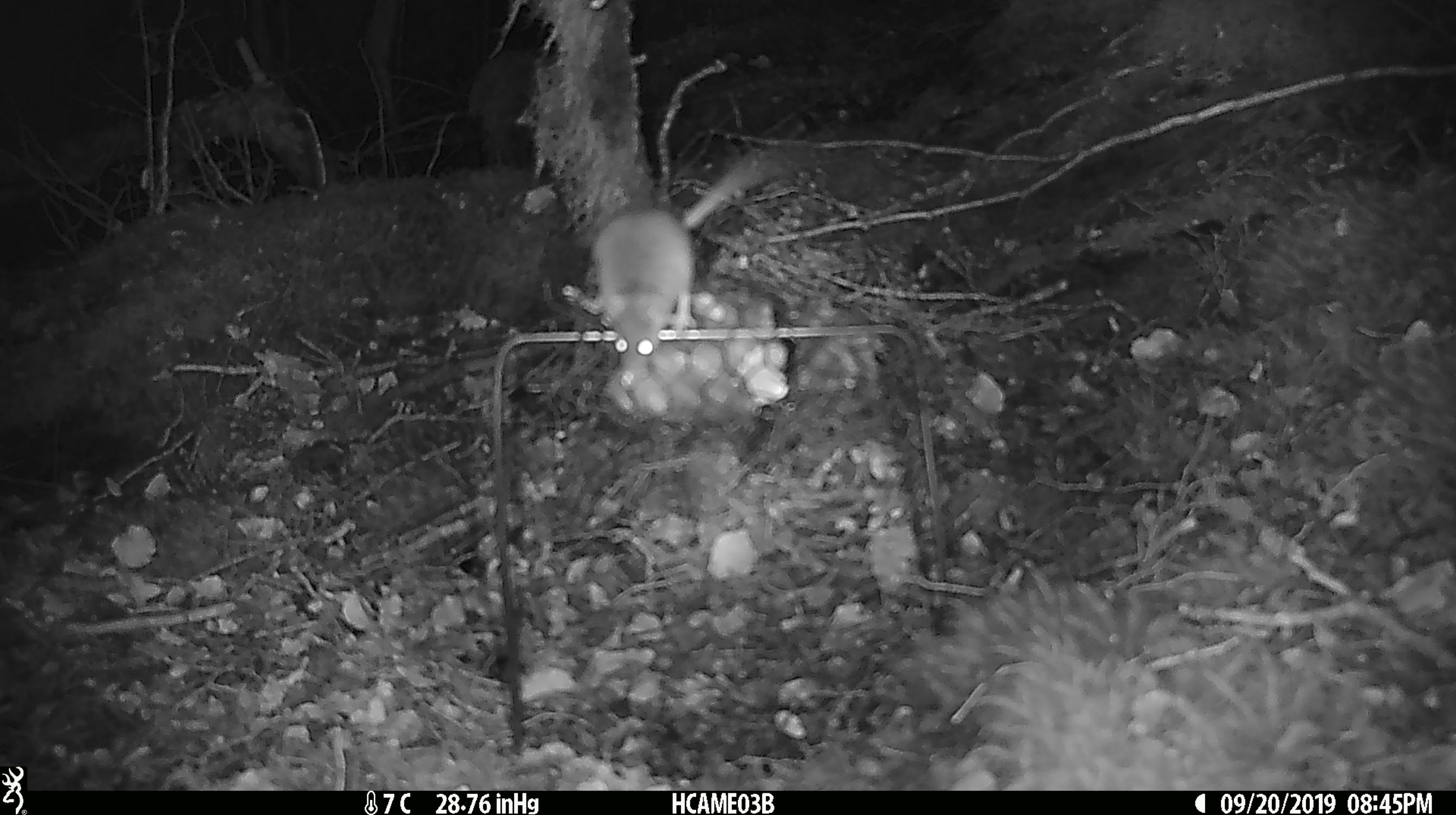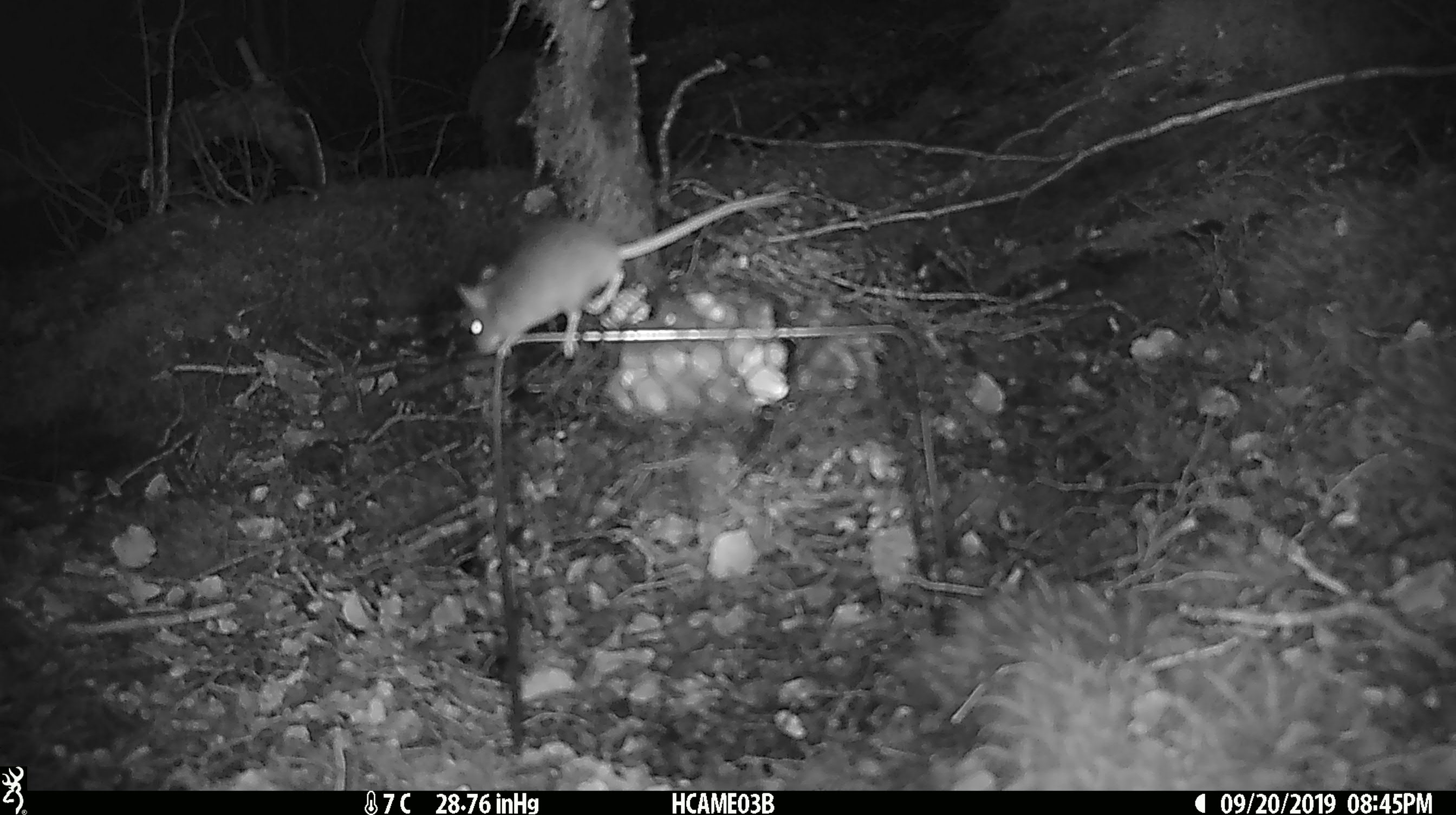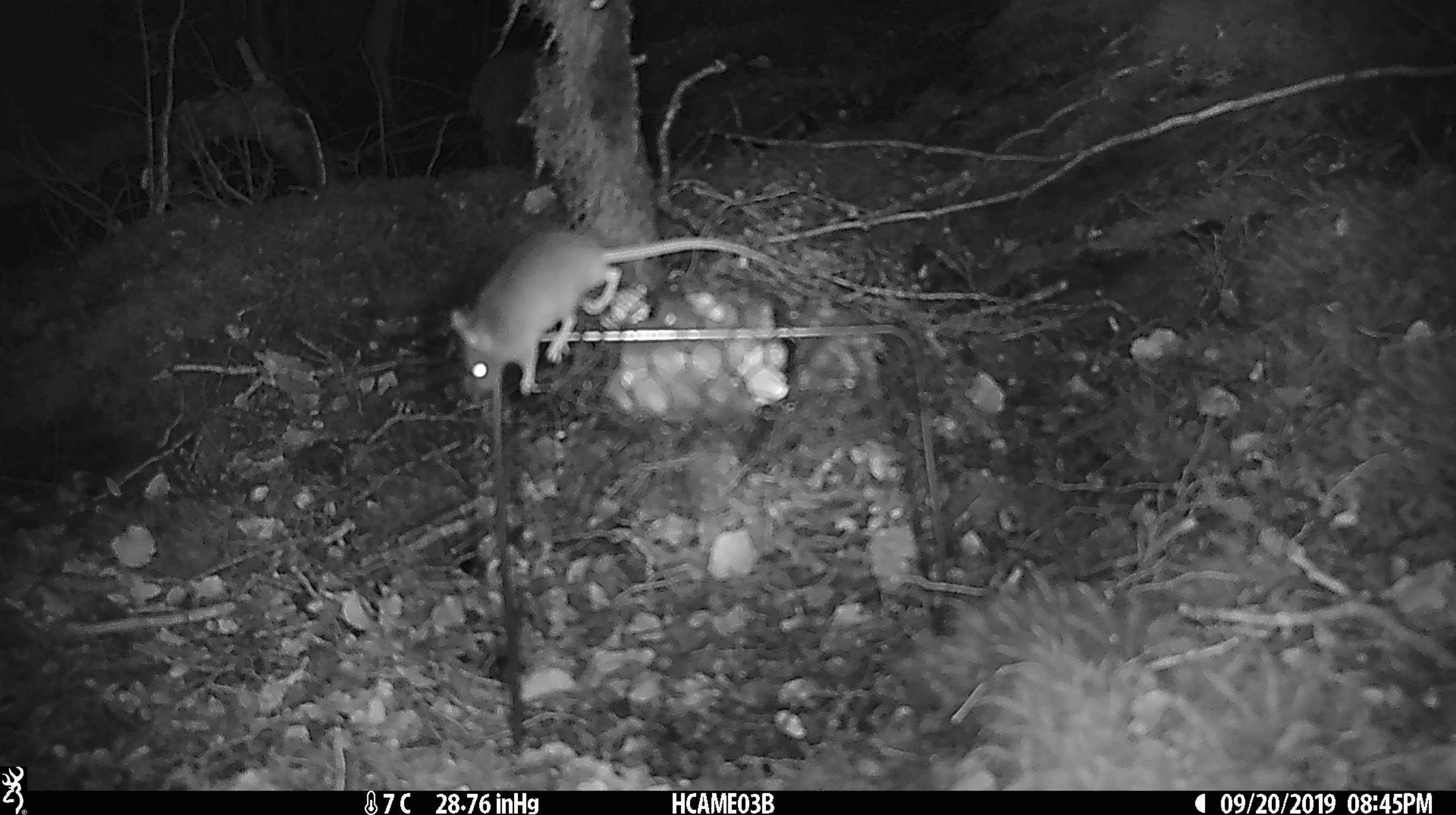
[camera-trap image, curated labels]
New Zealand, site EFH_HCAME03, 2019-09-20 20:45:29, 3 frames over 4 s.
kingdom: Animalia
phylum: Chordata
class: Mammalia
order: Rodentia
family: Muridae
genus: Mus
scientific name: Mus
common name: mouse